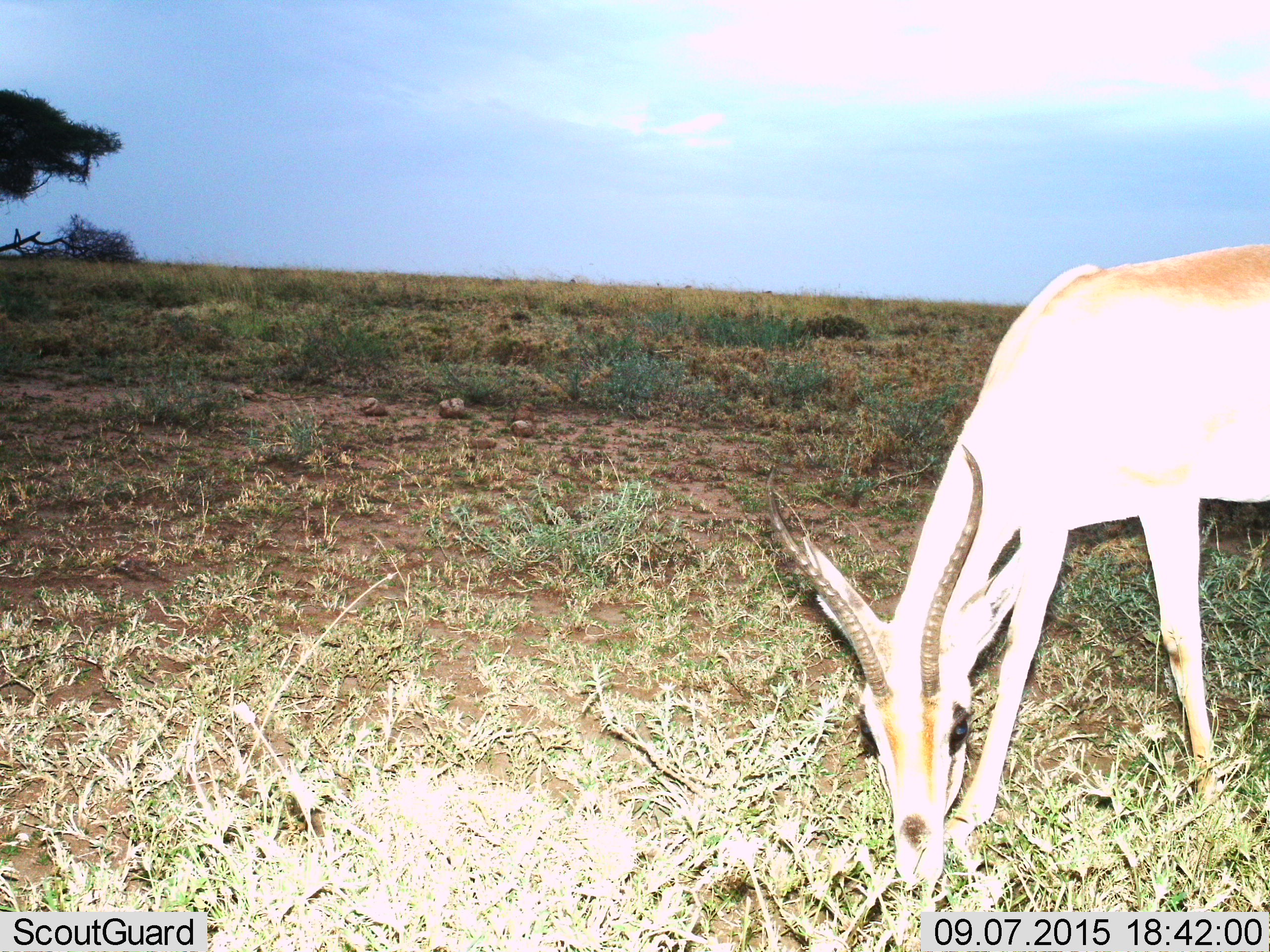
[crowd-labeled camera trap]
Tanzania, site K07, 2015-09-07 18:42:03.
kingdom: Animalia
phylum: Chordata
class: Mammalia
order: Artiodactyla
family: Bovidae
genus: Nanger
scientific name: Nanger granti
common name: grant's gazelle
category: gazellegrants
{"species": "gazellegrants (grant's gazelle) (Nanger granti)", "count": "1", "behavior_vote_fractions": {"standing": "0%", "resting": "0%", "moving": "0%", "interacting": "0%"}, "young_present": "0%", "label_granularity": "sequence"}